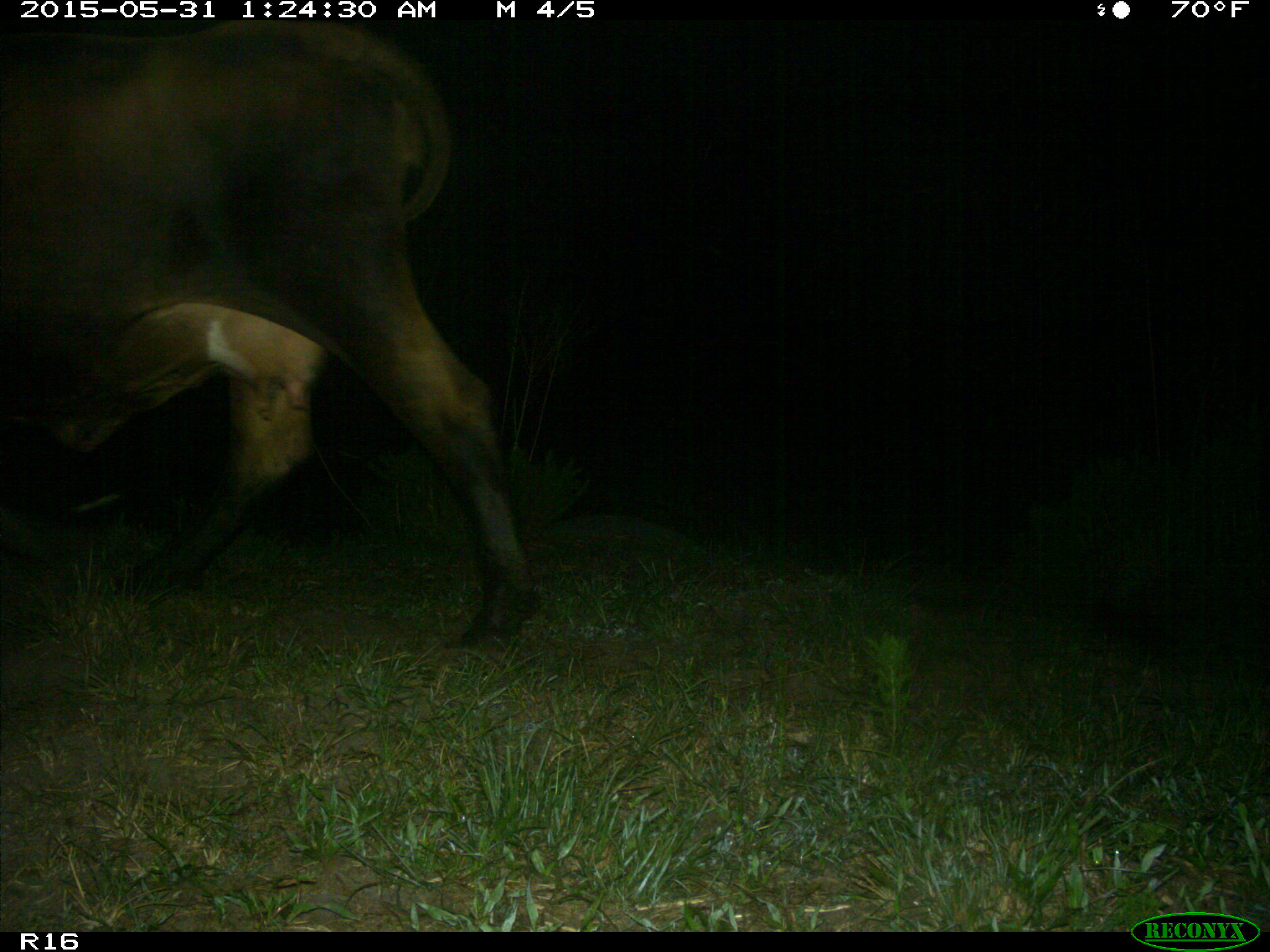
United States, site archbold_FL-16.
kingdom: Animalia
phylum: Chordata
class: Mammalia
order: Artiodactyla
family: Bovidae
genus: Bos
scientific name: Bos taurus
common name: domestic cow